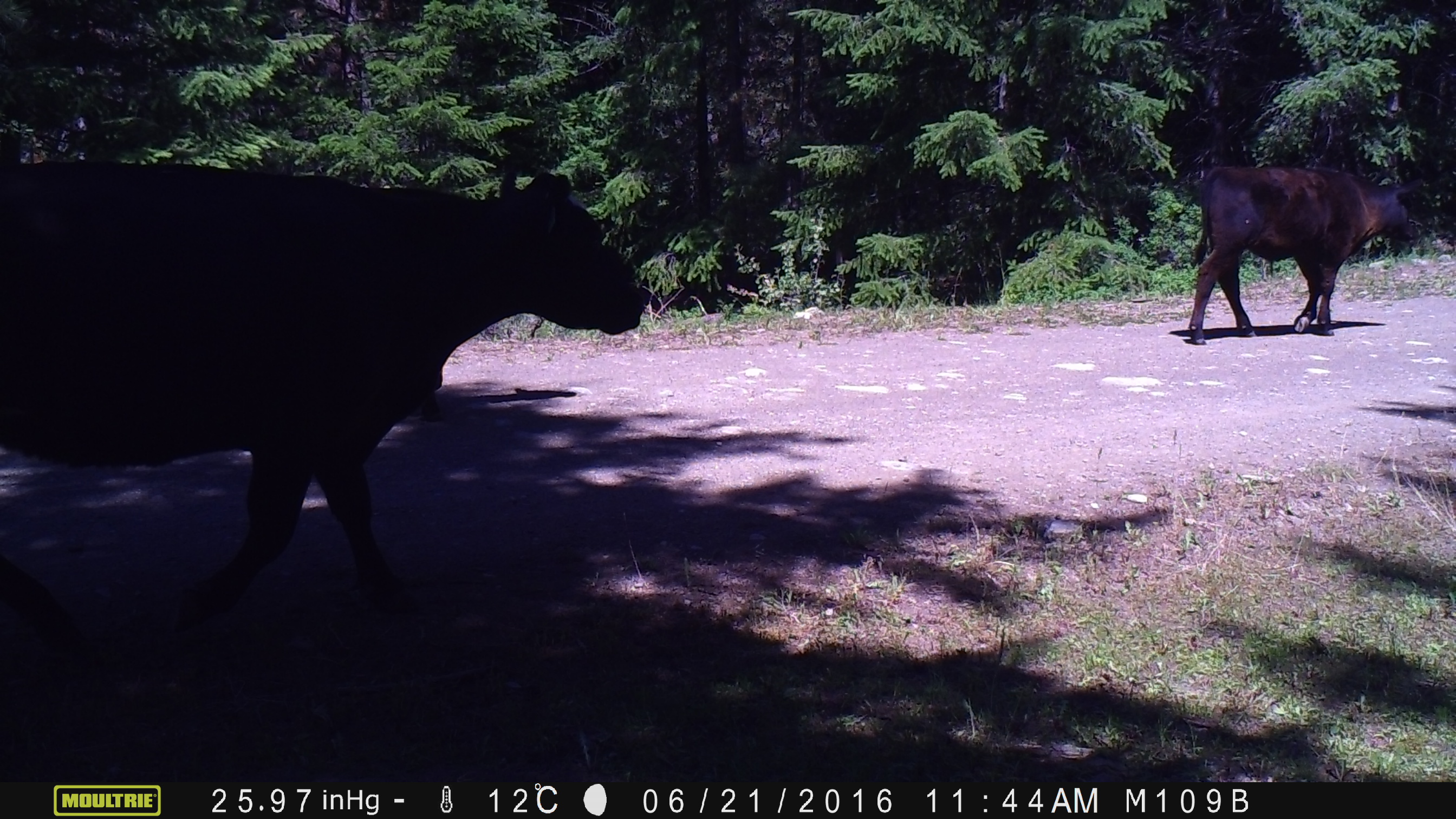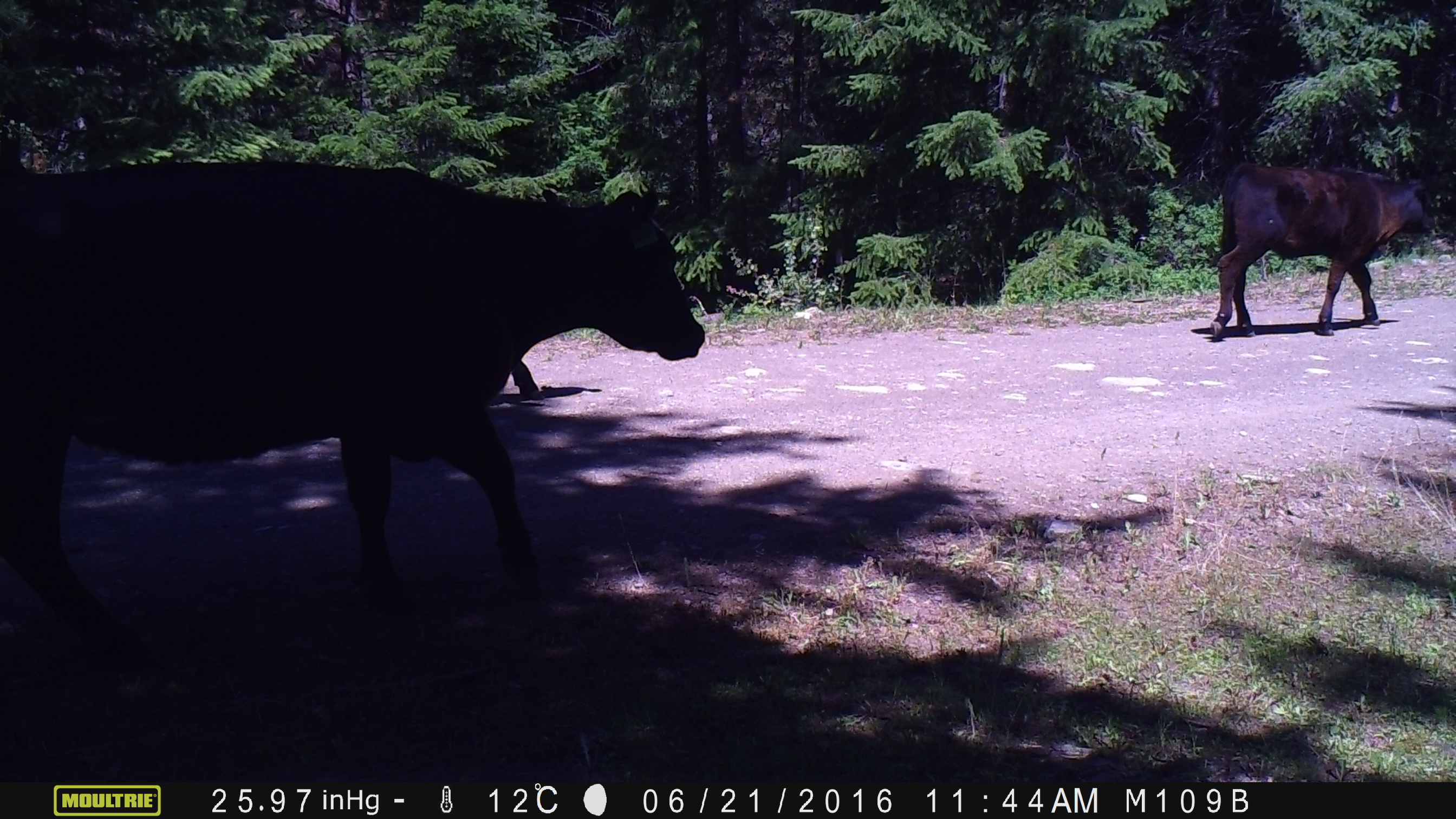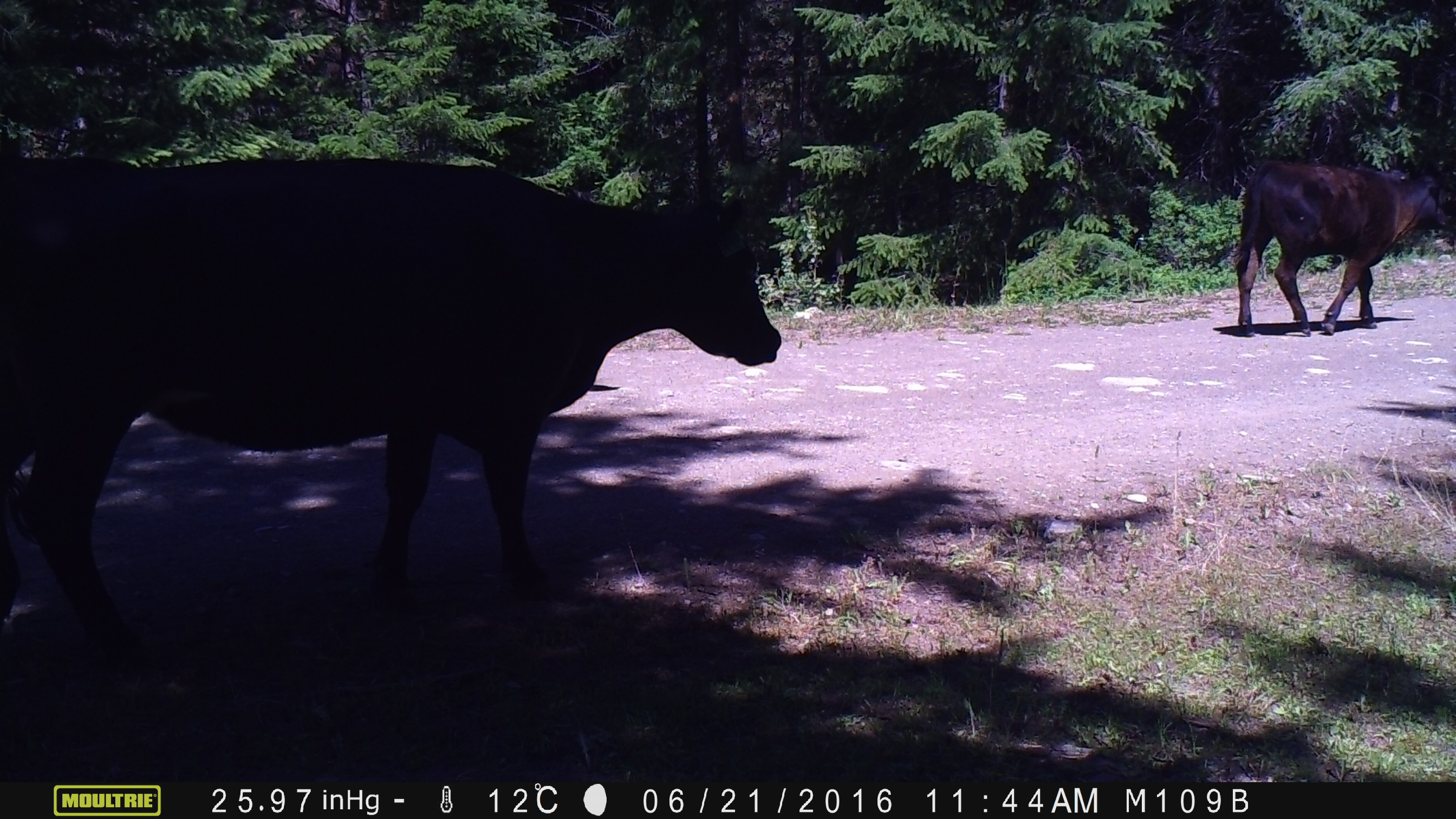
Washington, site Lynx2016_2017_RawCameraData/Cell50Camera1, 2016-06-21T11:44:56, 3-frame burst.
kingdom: Animalia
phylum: Chordata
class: Mammalia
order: Artiodactyla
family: Bovidae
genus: Bos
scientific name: Bos taurus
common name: domestic cattle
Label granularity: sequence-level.